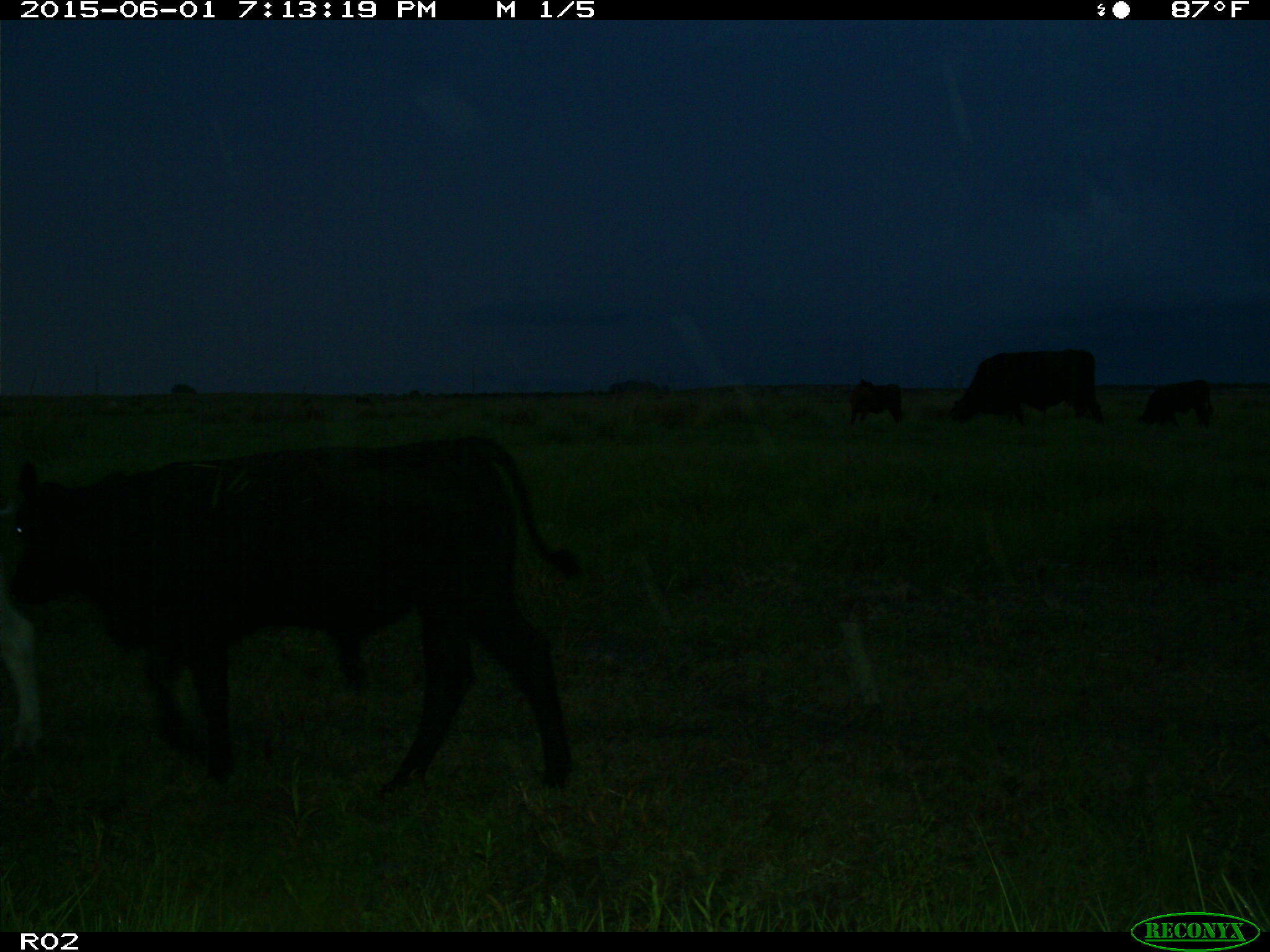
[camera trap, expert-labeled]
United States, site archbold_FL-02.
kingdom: Animalia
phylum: Chordata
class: Mammalia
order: Artiodactyla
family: Bovidae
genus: Bos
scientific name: Bos taurus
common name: domestic cow